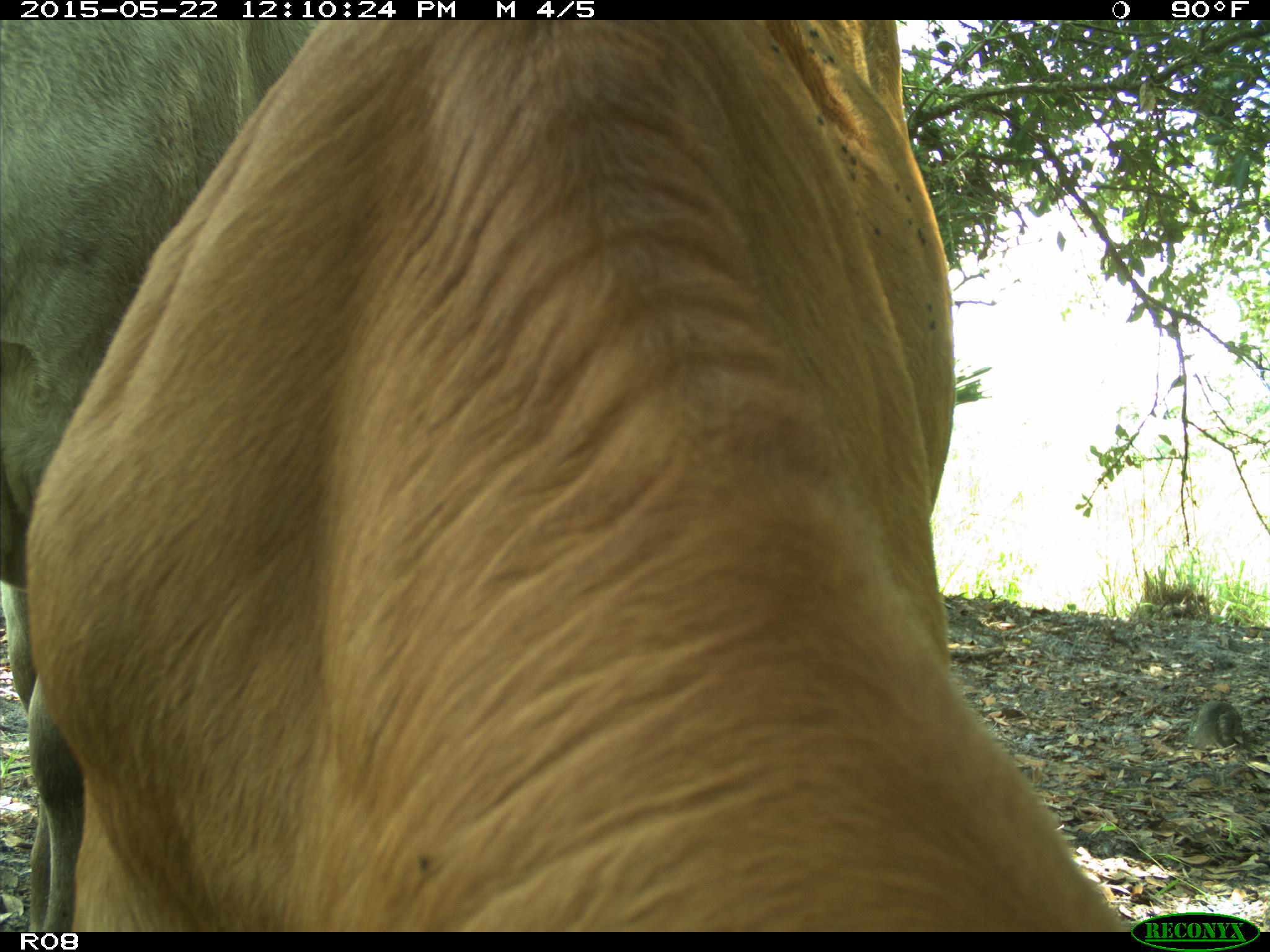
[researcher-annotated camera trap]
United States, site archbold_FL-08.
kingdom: Animalia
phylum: Chordata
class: Mammalia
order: Artiodactyla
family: Bovidae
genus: Bos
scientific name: Bos taurus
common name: domestic cow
Bos taurus (domestic cow).